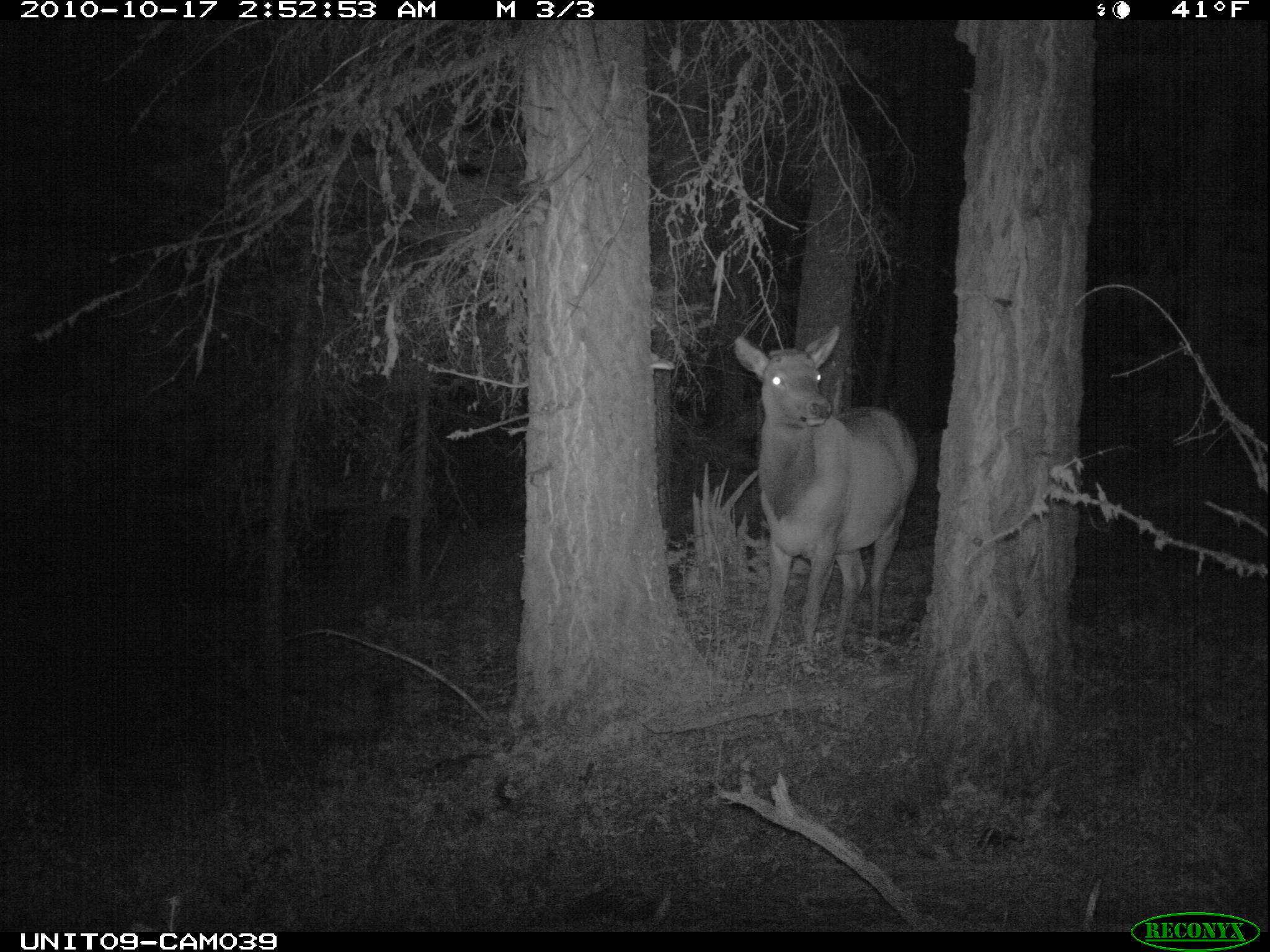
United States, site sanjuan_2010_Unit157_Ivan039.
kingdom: Animalia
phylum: Chordata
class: Mammalia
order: Artiodactyla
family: Cervidae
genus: Cervus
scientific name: Cervus elaphus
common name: red deer